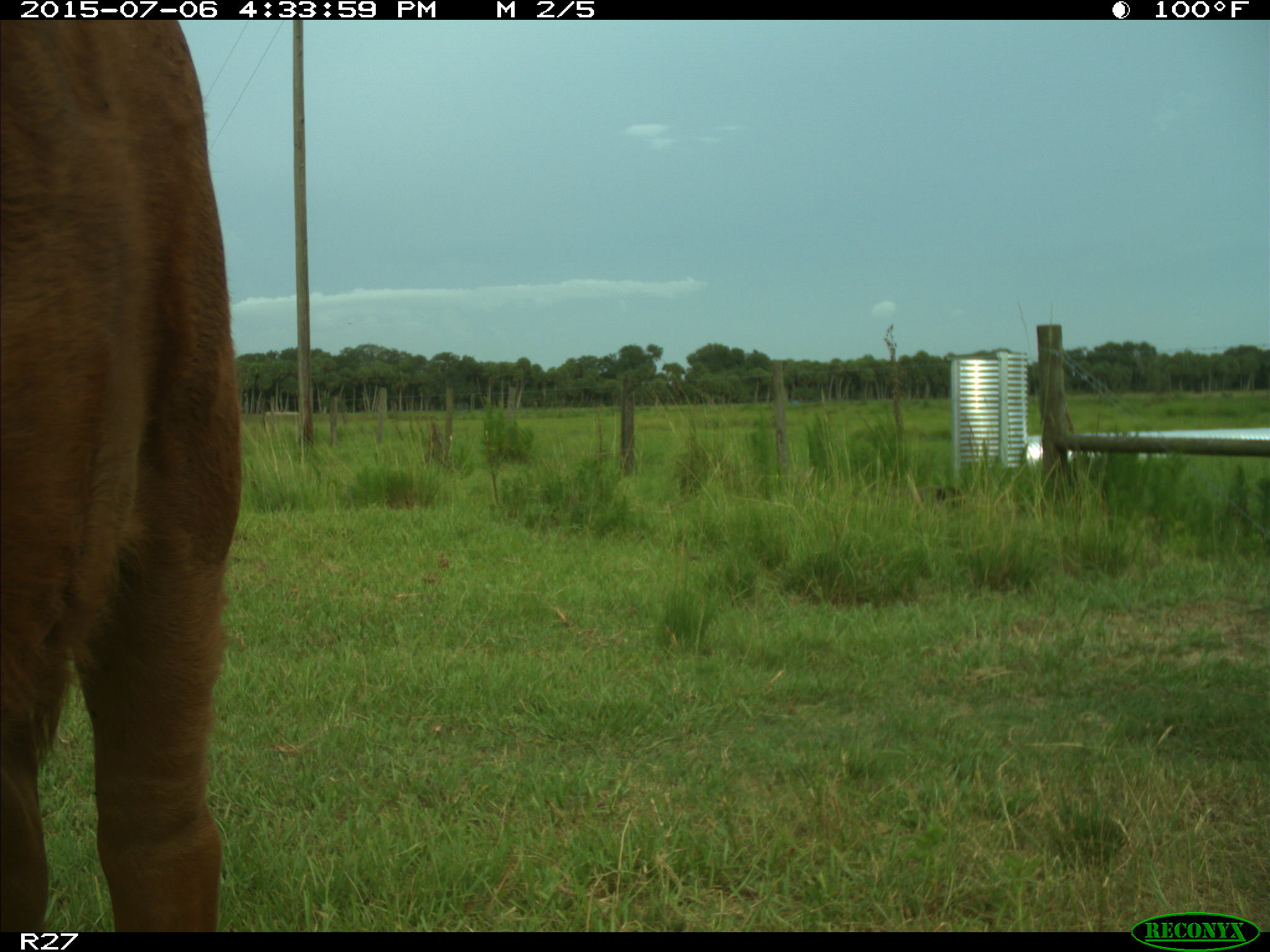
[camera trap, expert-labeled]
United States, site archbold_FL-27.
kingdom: Animalia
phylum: Chordata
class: Mammalia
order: Artiodactyla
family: Bovidae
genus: Bos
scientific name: Bos taurus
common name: domestic cow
Bos taurus (domestic cow).